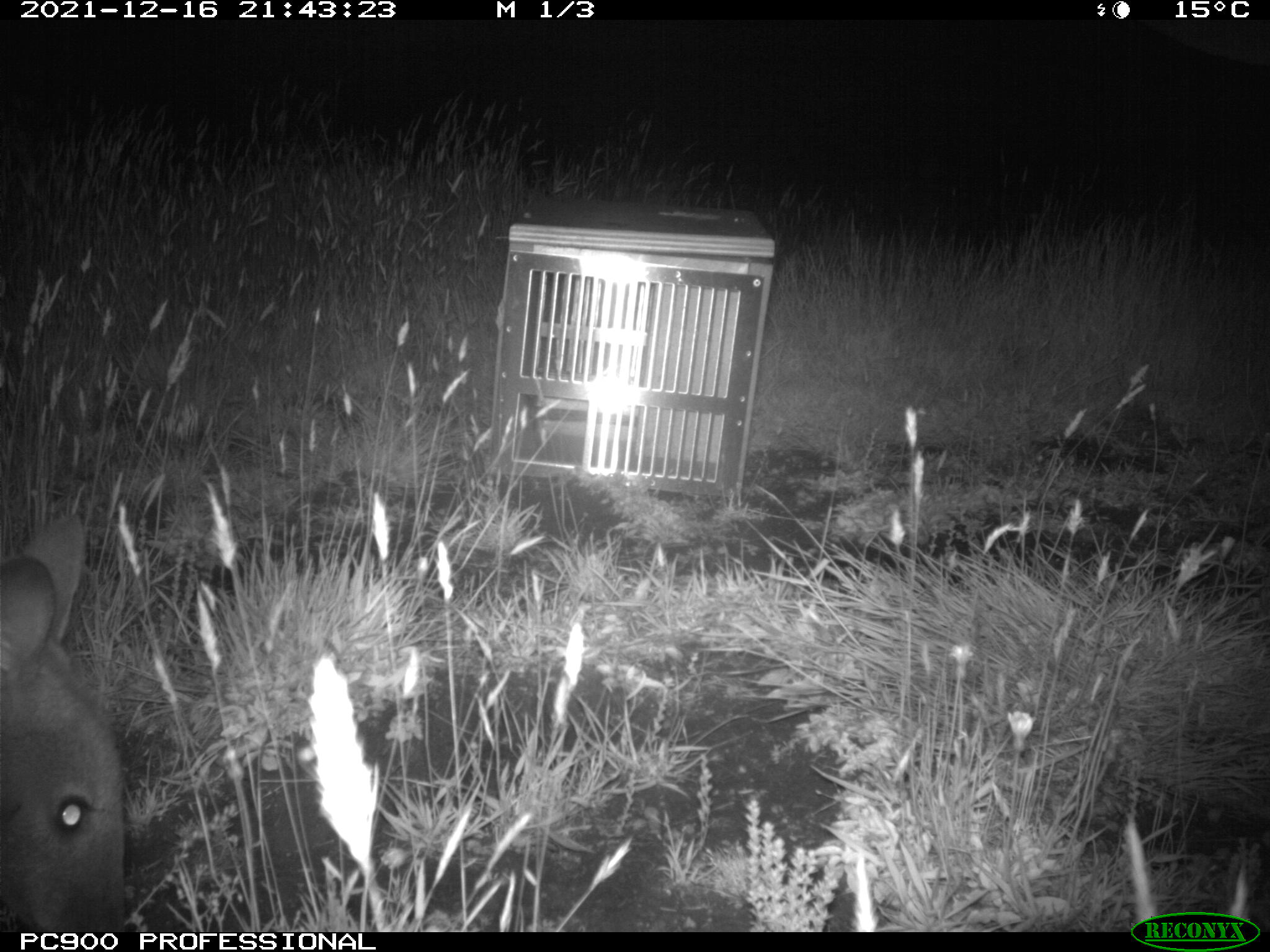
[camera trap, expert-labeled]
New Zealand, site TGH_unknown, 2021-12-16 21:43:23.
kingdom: Animalia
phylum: Chordata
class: Mammalia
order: Diprotodontia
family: Macropodidae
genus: Notamacropus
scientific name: Notamacropus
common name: wallaby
Wallaby (Notamacropus).